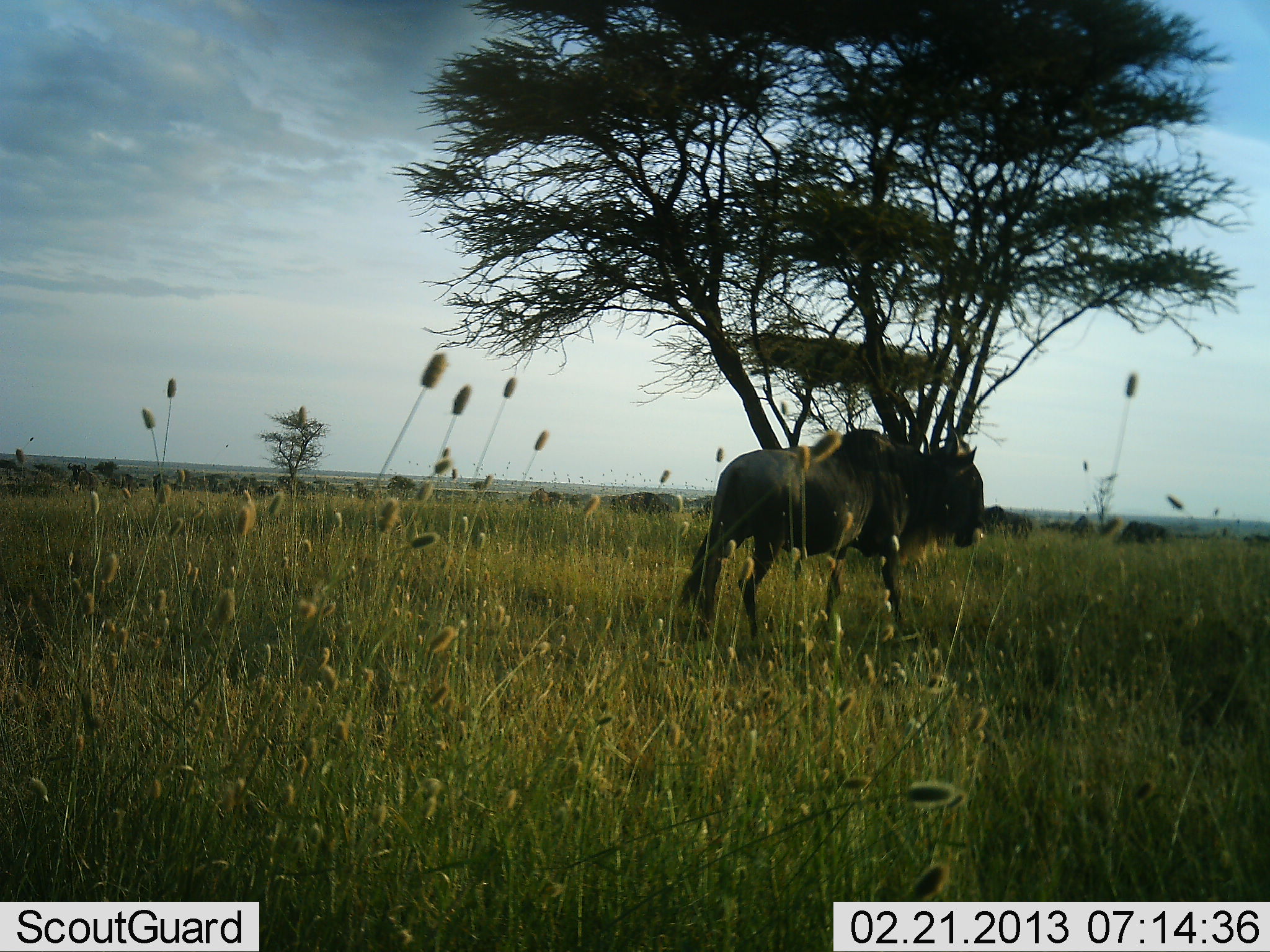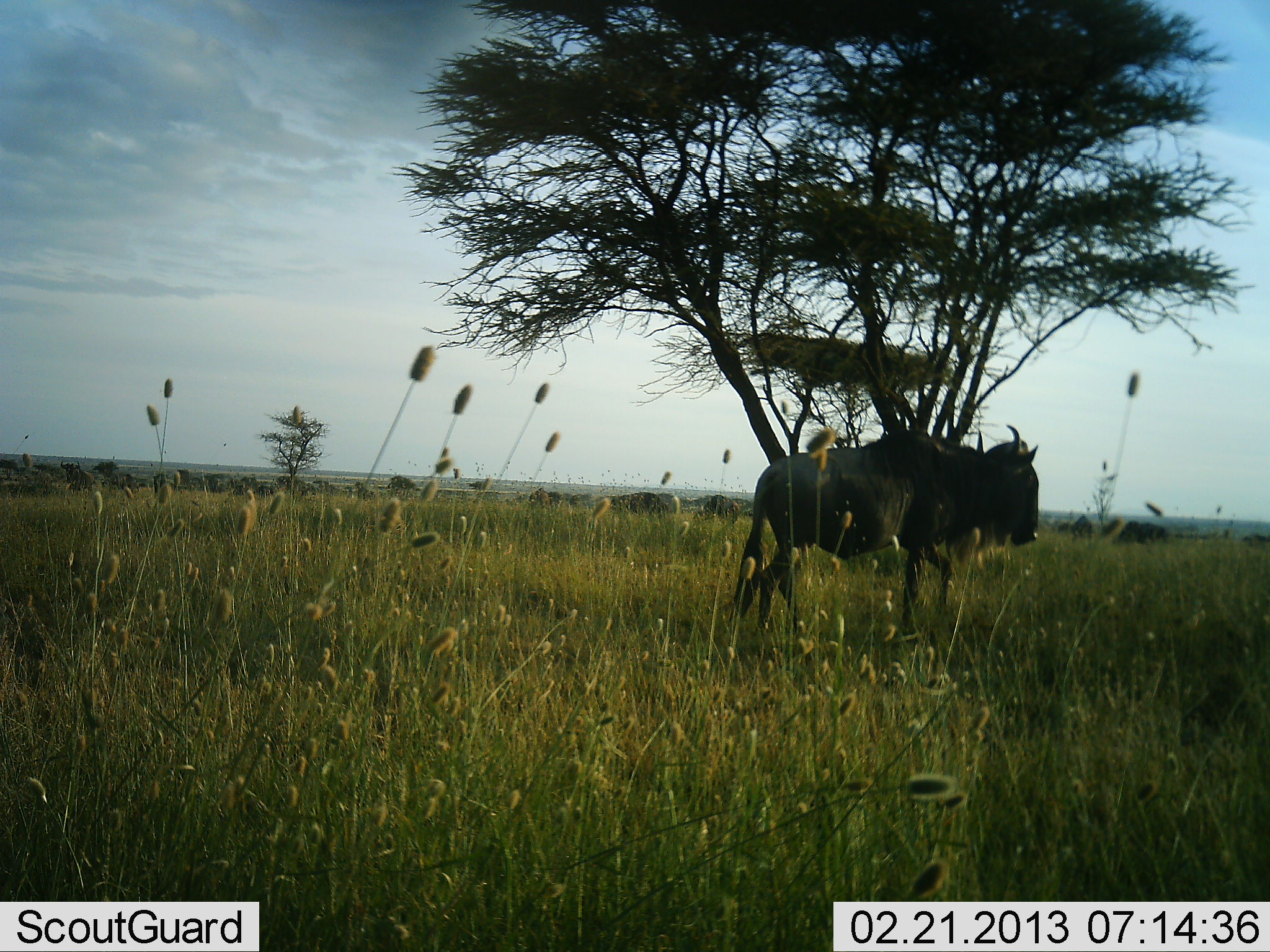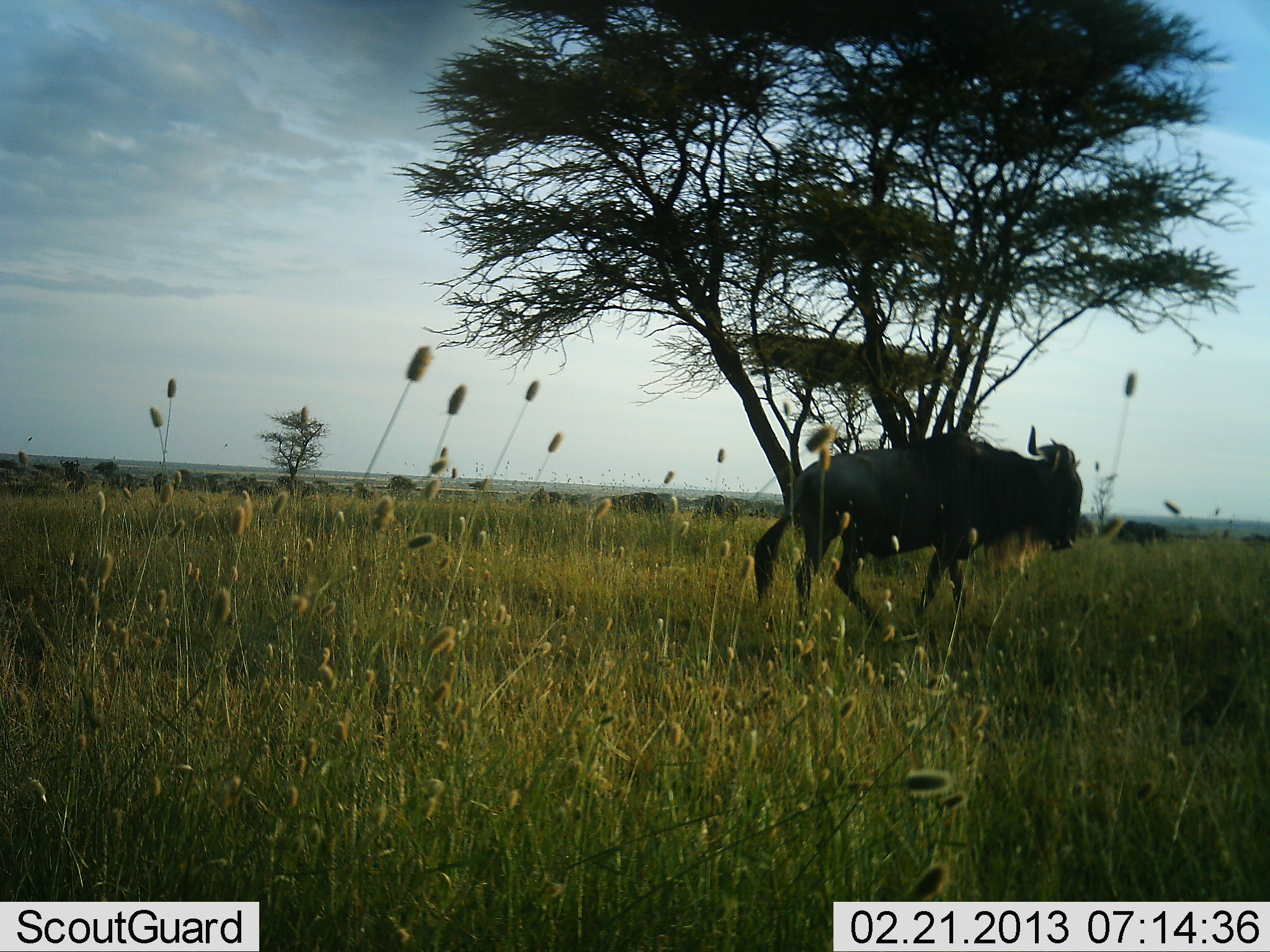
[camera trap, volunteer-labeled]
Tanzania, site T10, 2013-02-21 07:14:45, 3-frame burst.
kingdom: Animalia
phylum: Chordata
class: Mammalia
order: Artiodactyla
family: Bovidae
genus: Connochaetes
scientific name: Connochaetes taurinus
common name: blue wildebeest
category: wildebeest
Wildebeest (blue wildebeest) (Connochaetes taurinus), count 1. Behavior (volunteer vote fractions): standing 22%, resting 0%, moving 89%, interacting 6%. Young present (vote fraction): 0%. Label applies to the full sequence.